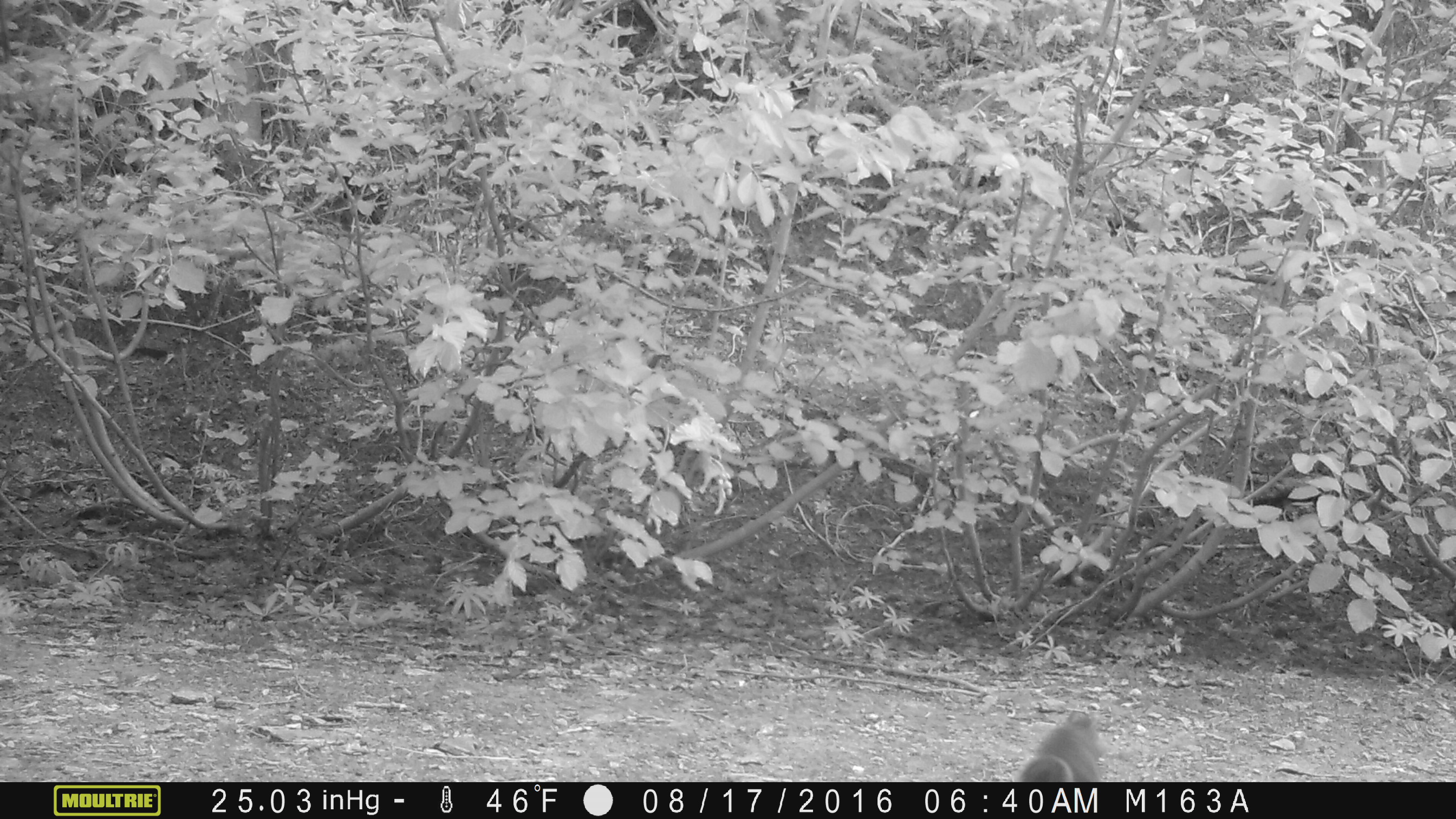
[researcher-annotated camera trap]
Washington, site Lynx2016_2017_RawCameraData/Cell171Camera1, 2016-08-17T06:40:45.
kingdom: Animalia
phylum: Chordata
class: Mammalia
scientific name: Mammalia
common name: small mammal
Small mammal (Mammalia). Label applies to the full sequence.